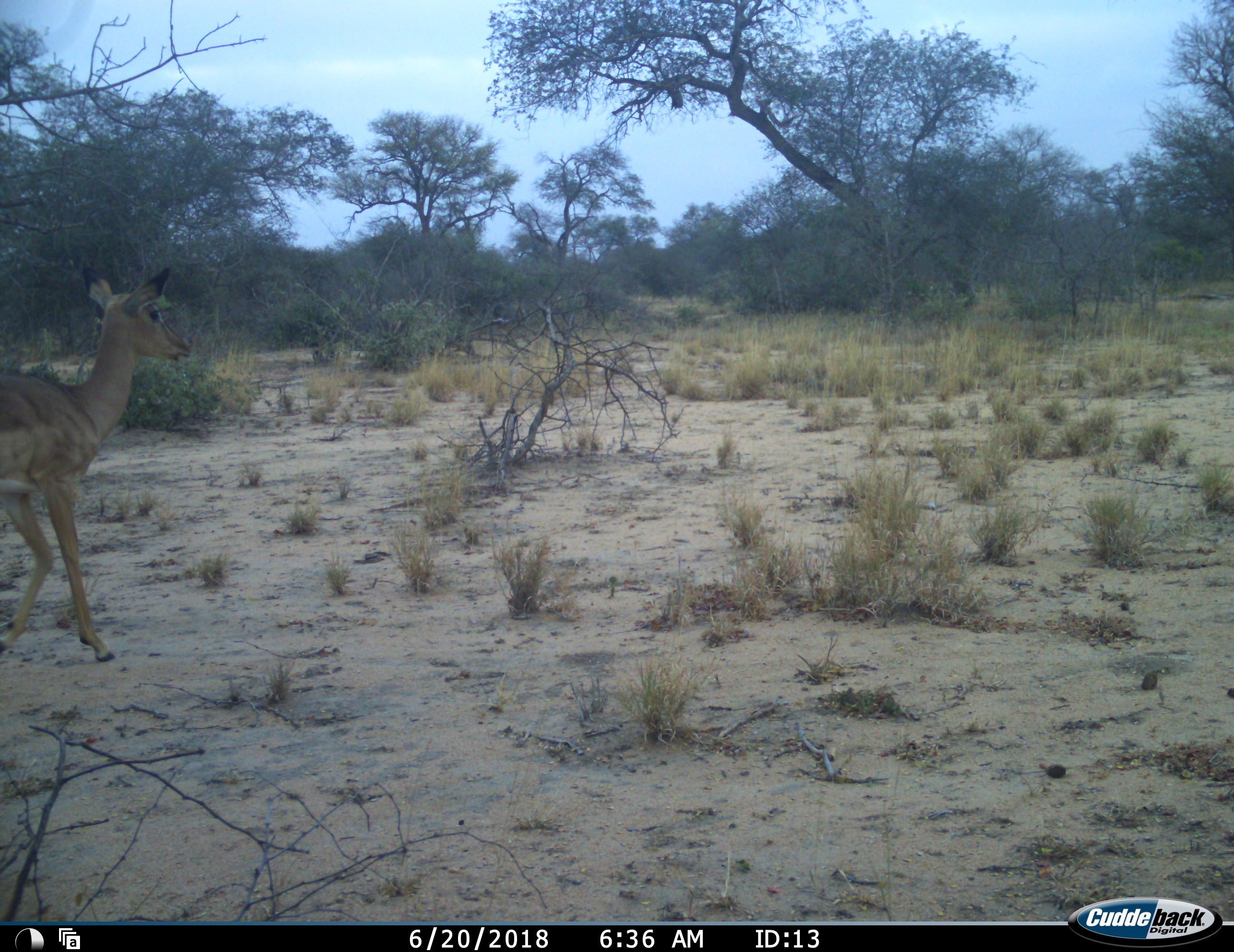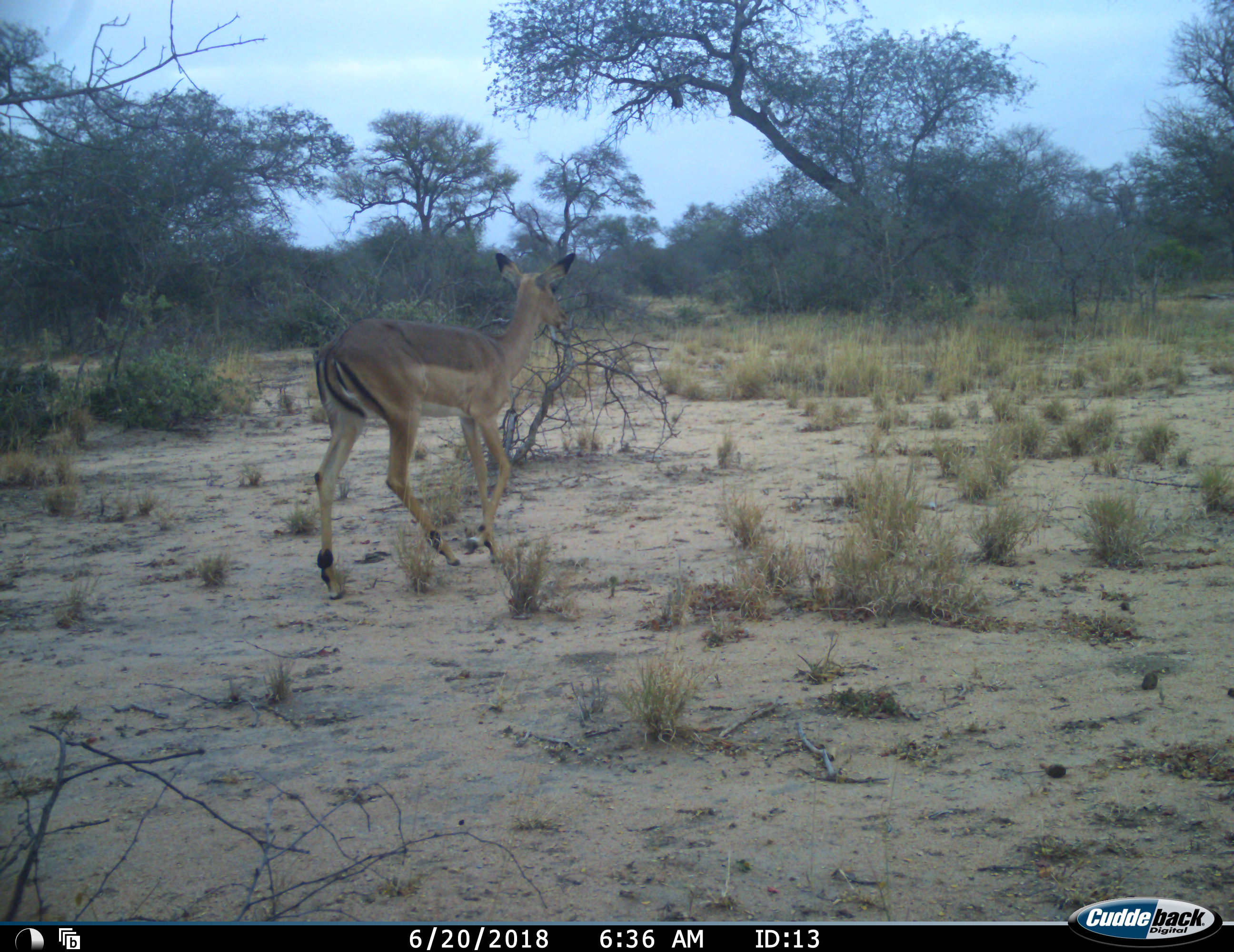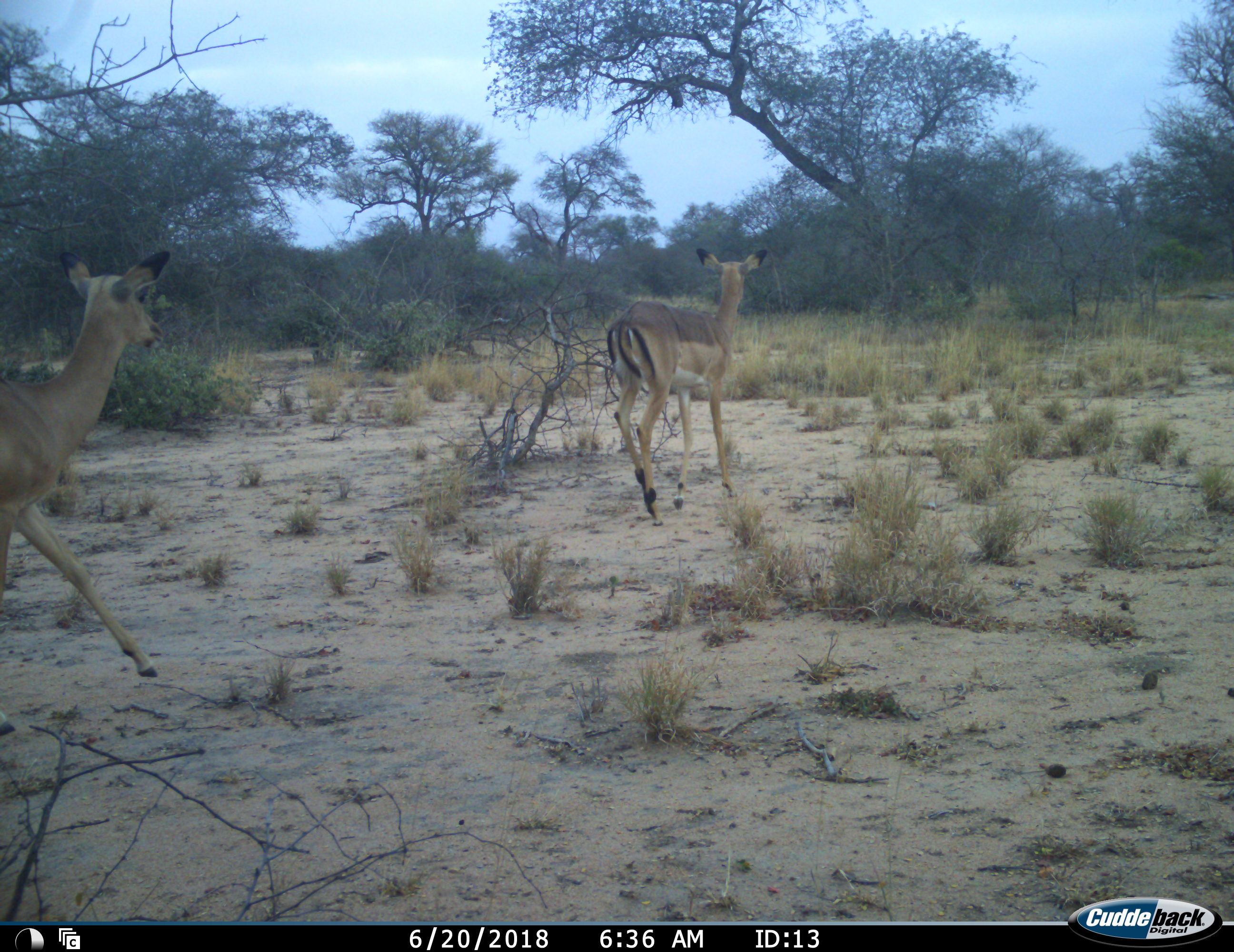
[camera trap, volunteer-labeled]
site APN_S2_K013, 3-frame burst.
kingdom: Animalia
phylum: Chordata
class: Mammalia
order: Artiodactyla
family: Bovidae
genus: Aepyceros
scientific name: Aepyceros melampus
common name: impala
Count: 2.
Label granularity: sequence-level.